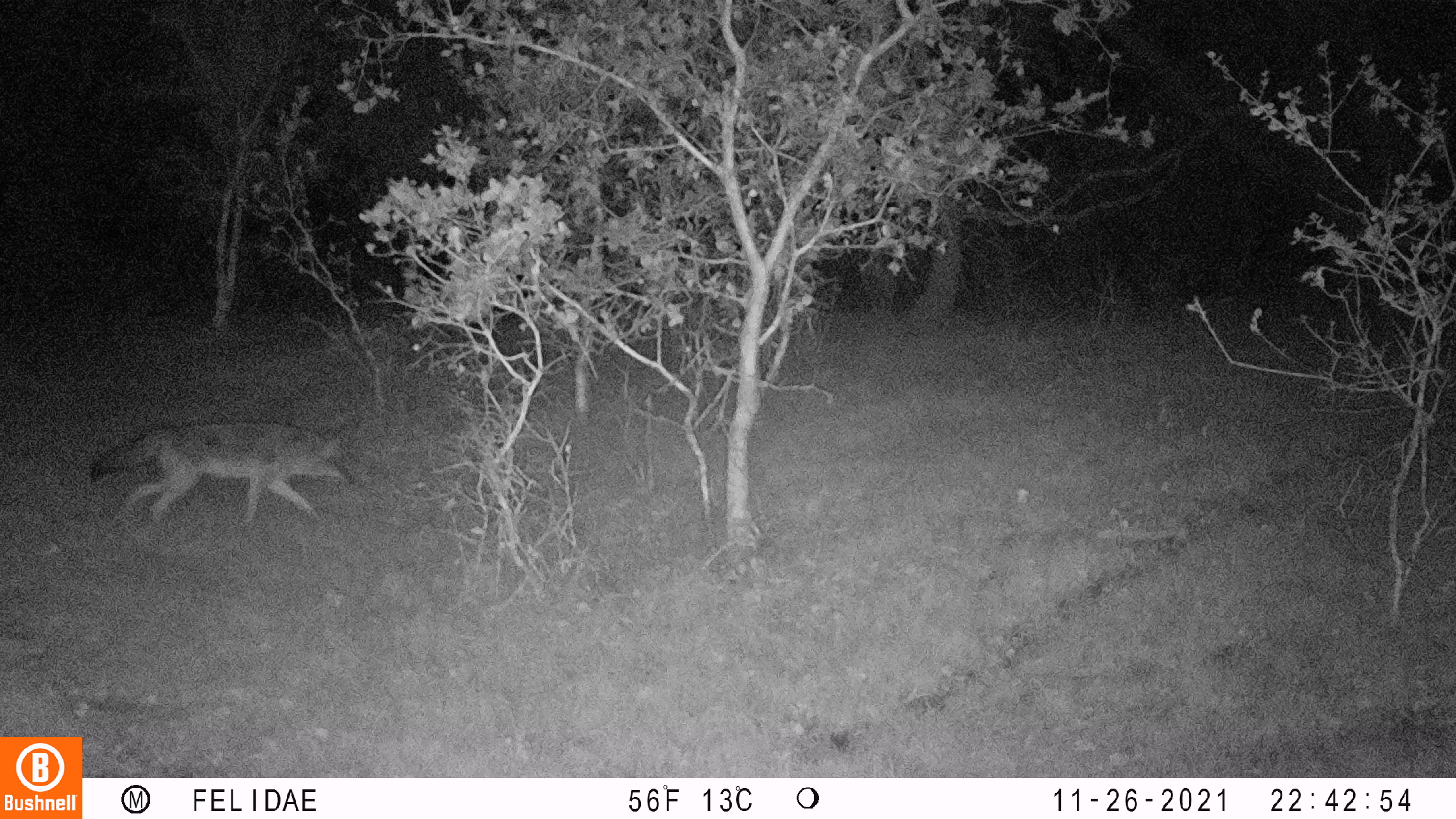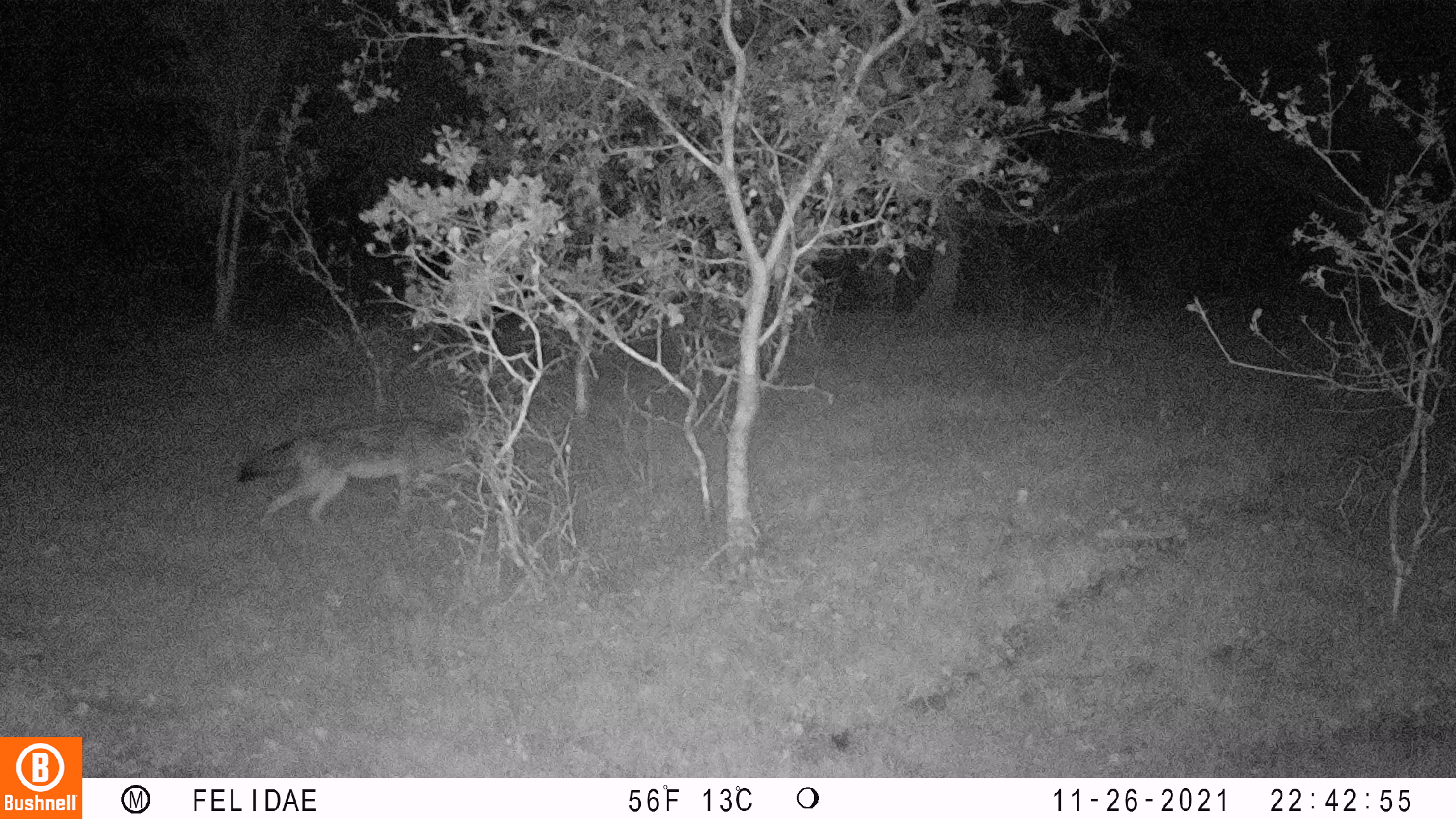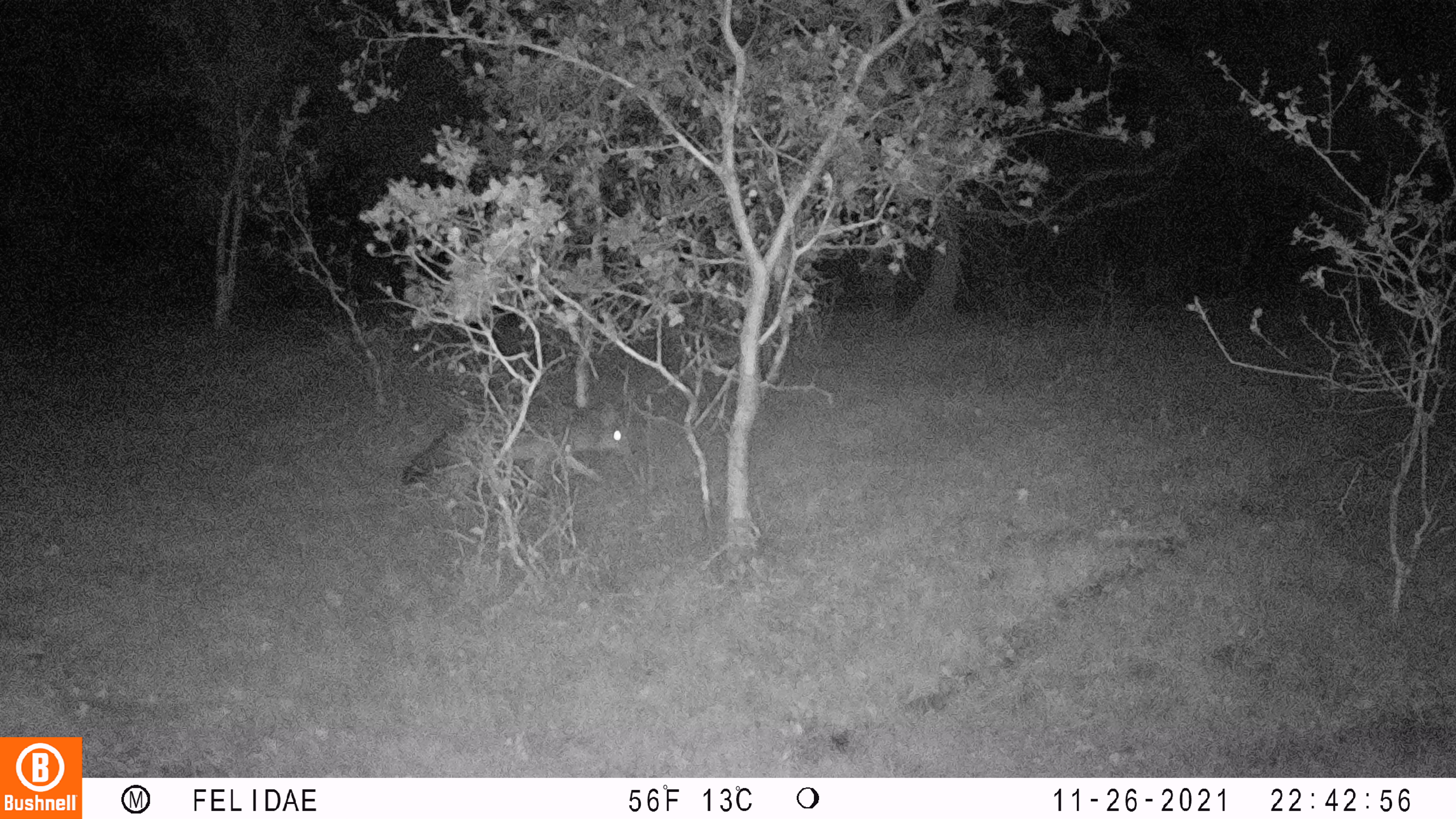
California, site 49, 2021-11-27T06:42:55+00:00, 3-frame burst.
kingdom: Animalia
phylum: Chordata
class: Mammalia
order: Carnivora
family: Canidae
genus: Canis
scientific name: Canis latrans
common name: coyote